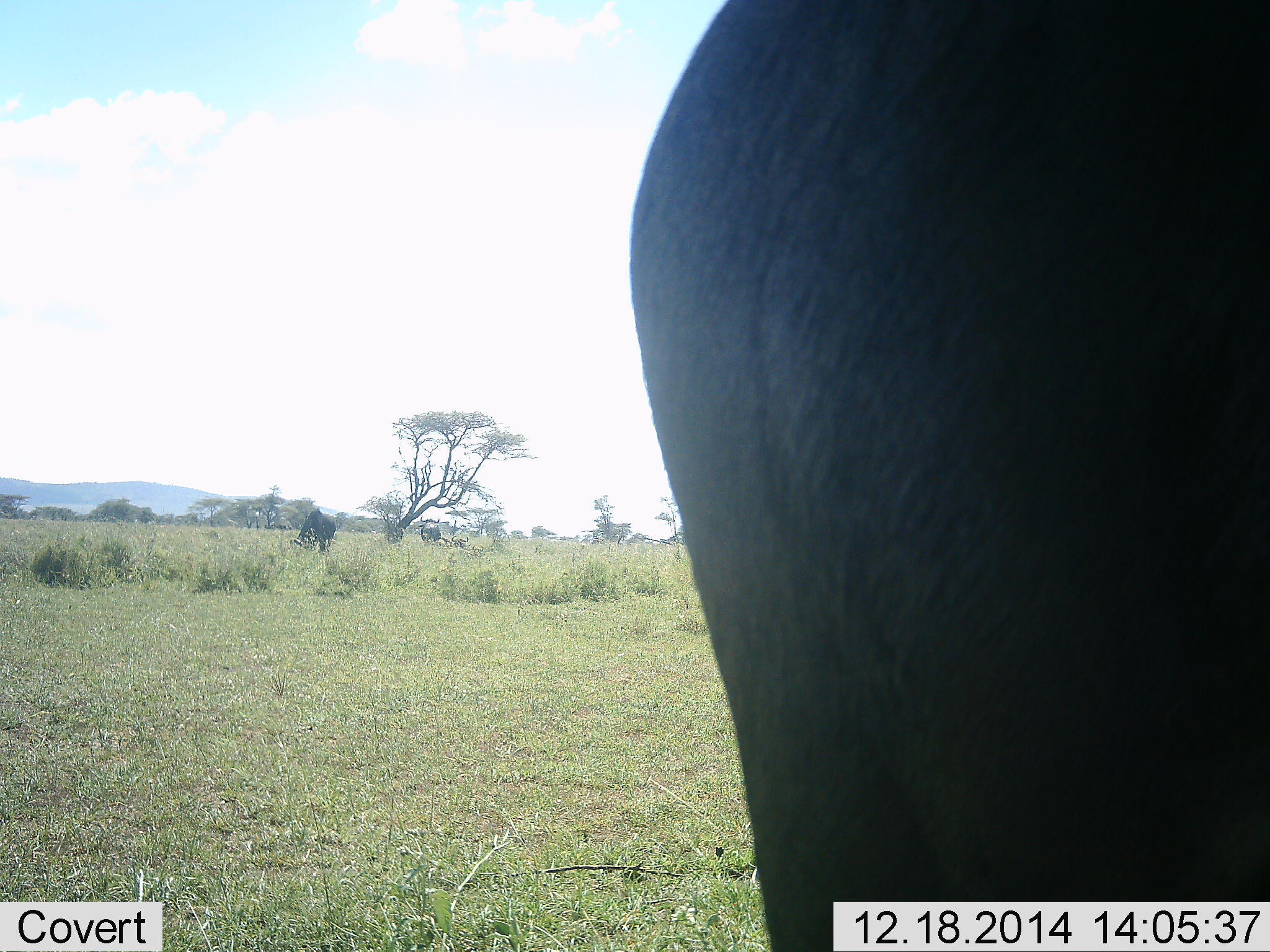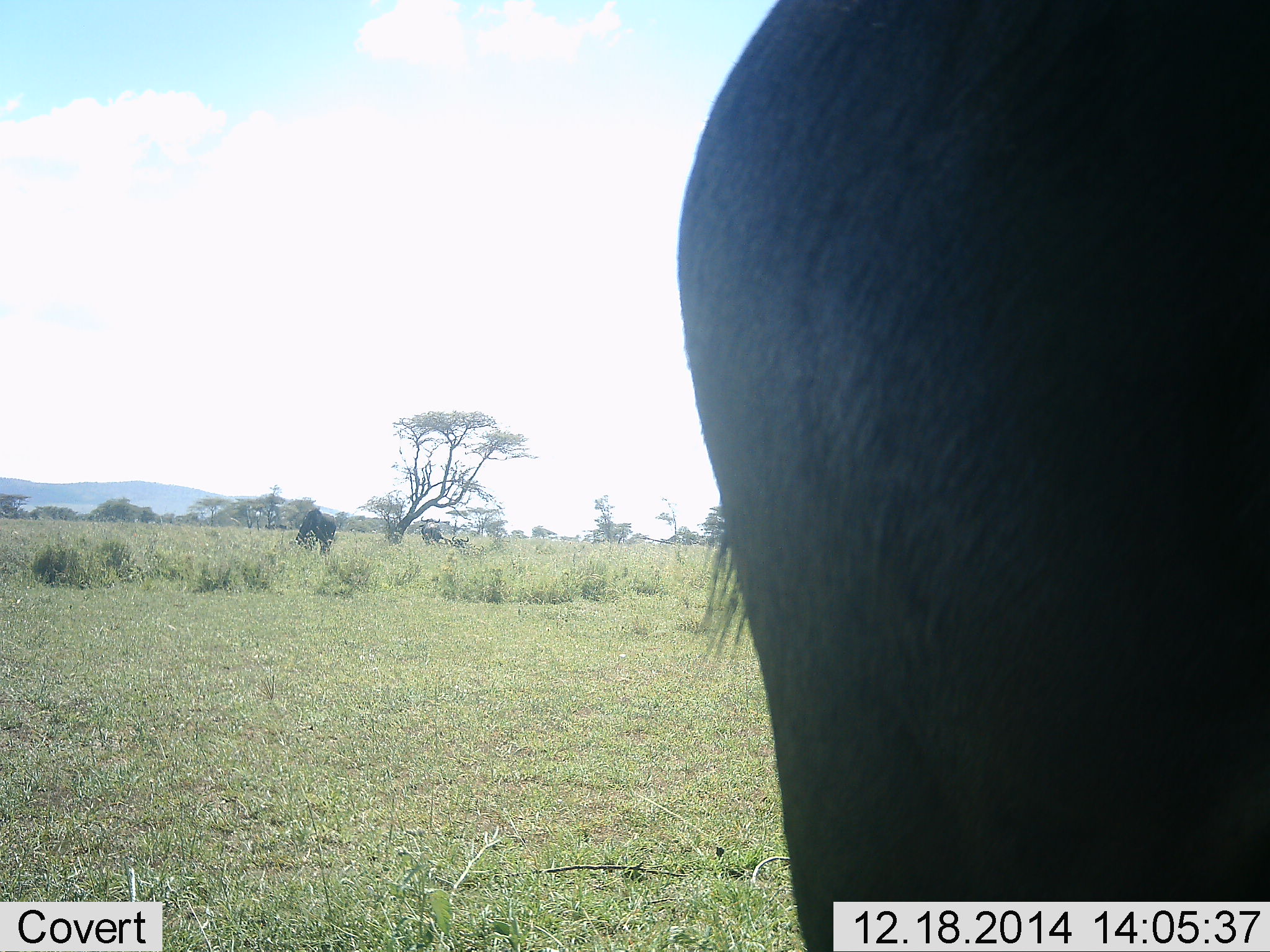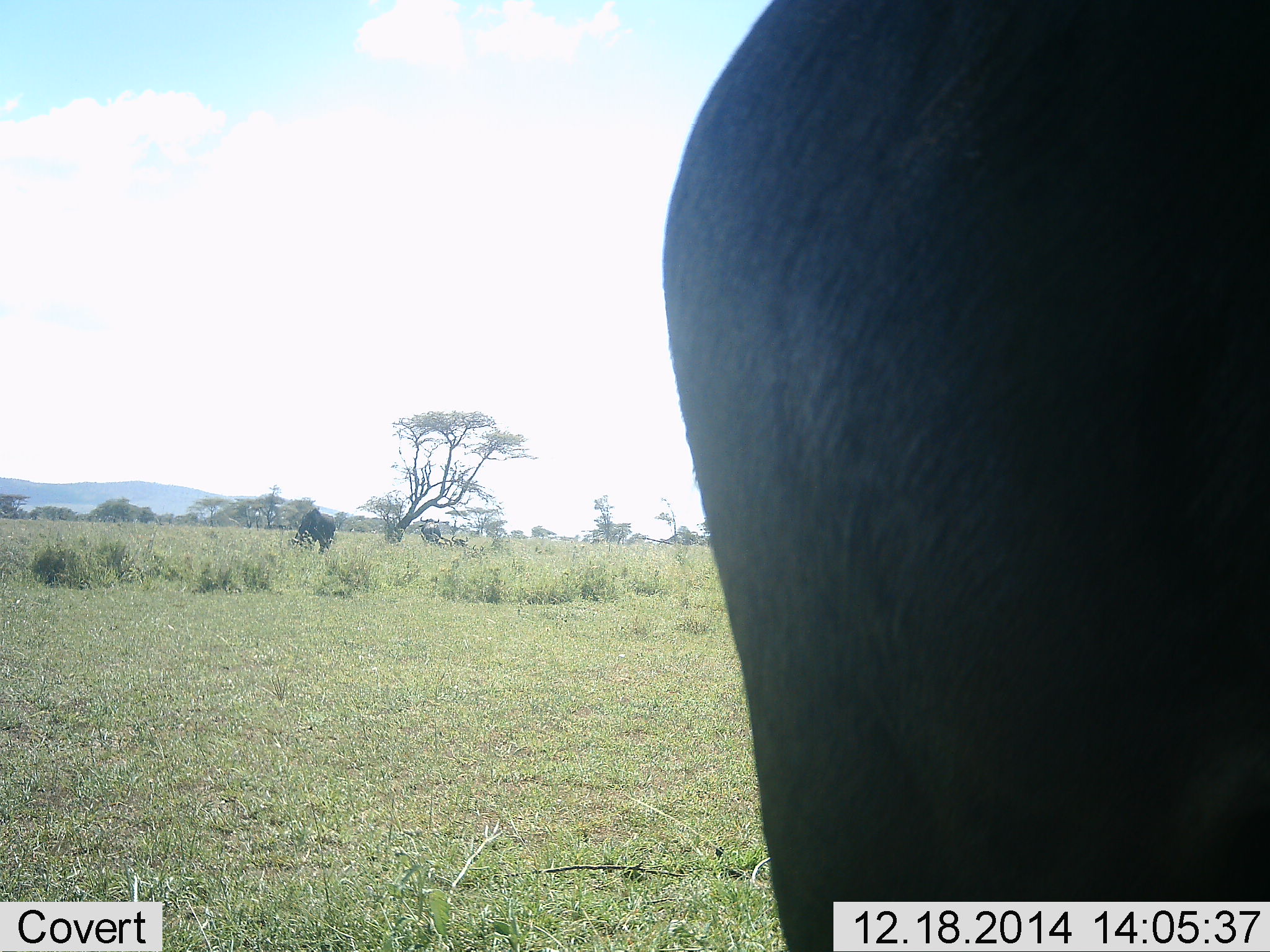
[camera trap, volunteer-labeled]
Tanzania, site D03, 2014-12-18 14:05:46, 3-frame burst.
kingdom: Animalia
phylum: Chordata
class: Mammalia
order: Artiodactyla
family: Bovidae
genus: Connochaetes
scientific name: Connochaetes taurinus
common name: blue wildebeest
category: wildebeest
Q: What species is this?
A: Wildebeest (blue wildebeest) (Connochaetes taurinus).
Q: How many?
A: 2.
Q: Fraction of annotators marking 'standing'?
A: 80%.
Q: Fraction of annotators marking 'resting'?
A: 0%.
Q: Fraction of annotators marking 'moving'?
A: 10%.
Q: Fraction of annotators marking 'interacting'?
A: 0%.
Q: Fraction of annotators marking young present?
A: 0%.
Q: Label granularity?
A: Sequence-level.